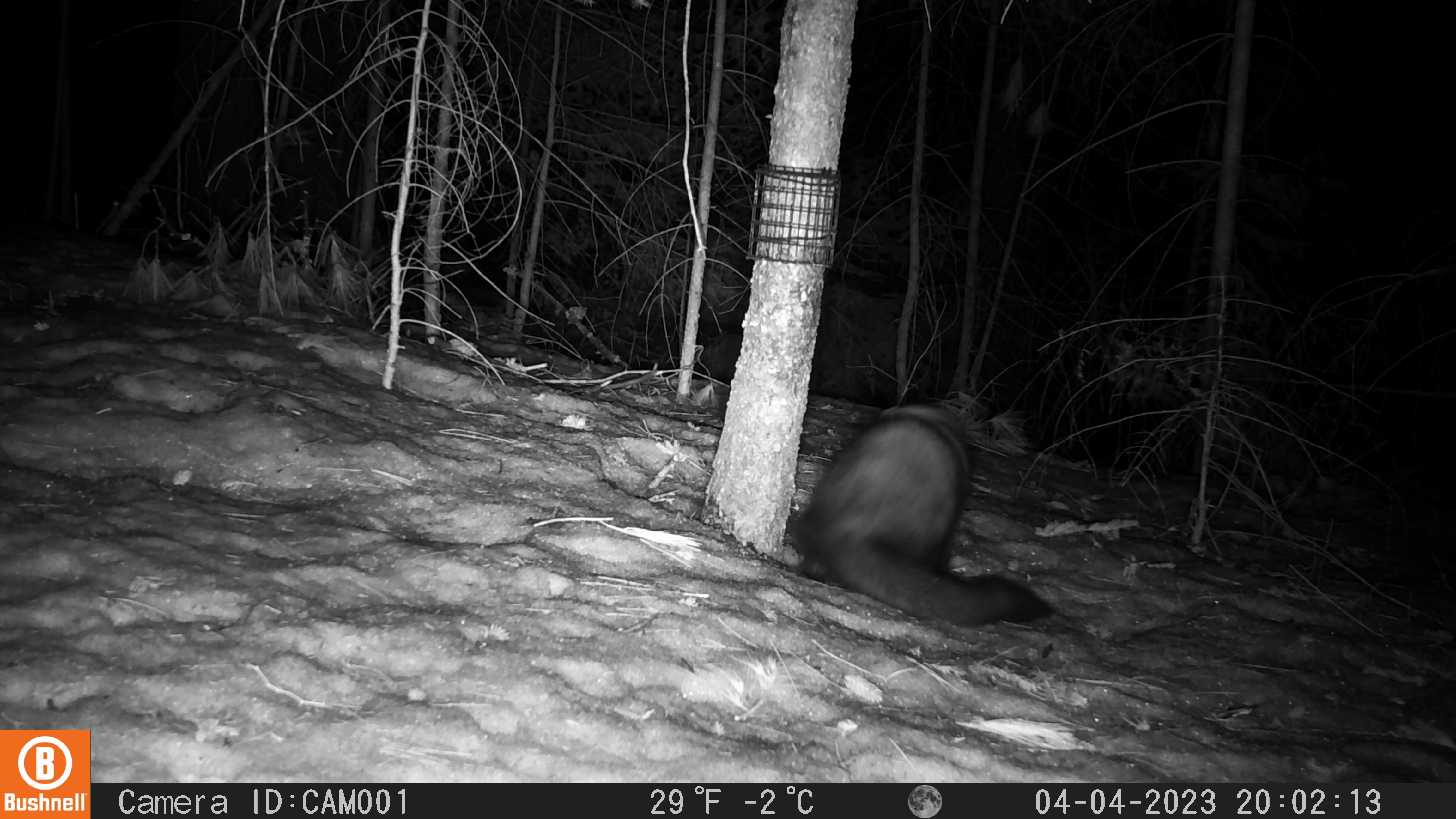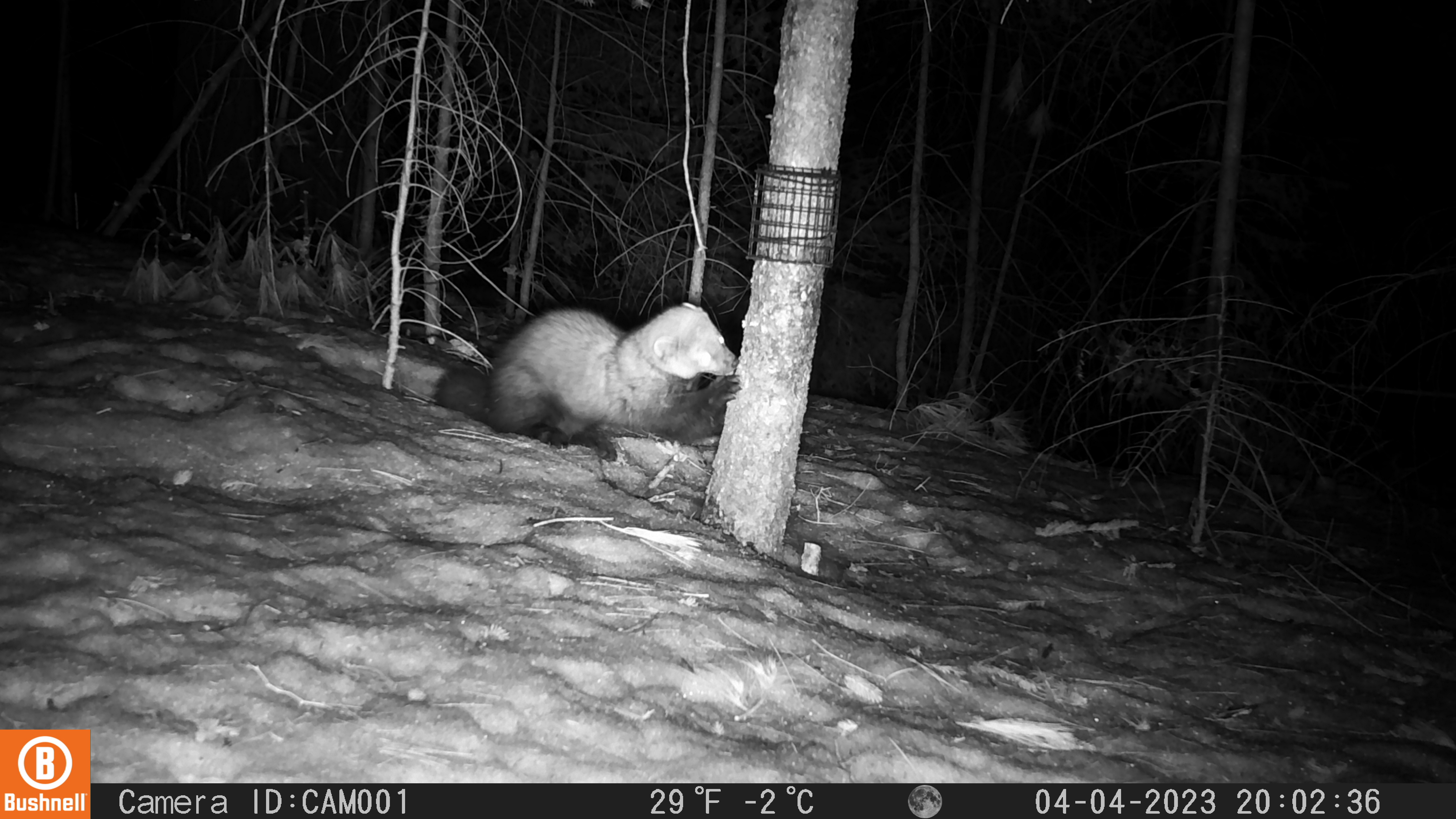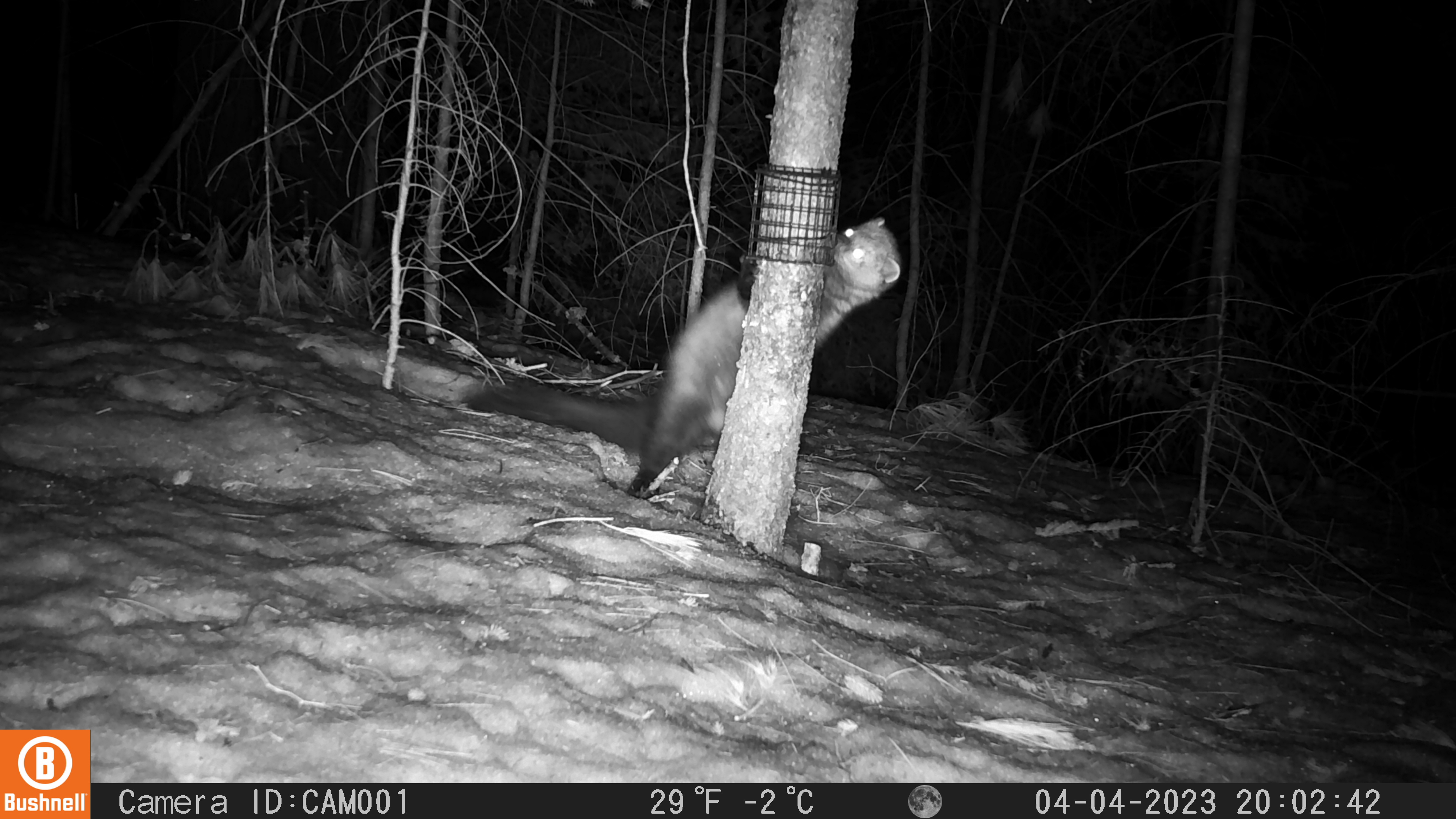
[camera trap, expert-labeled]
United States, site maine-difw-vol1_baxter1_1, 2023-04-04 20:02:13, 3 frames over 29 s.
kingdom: Animalia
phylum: Chordata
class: Mammalia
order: Carnivora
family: Mustelidae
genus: Pekania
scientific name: Pekania pennanti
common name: fisher